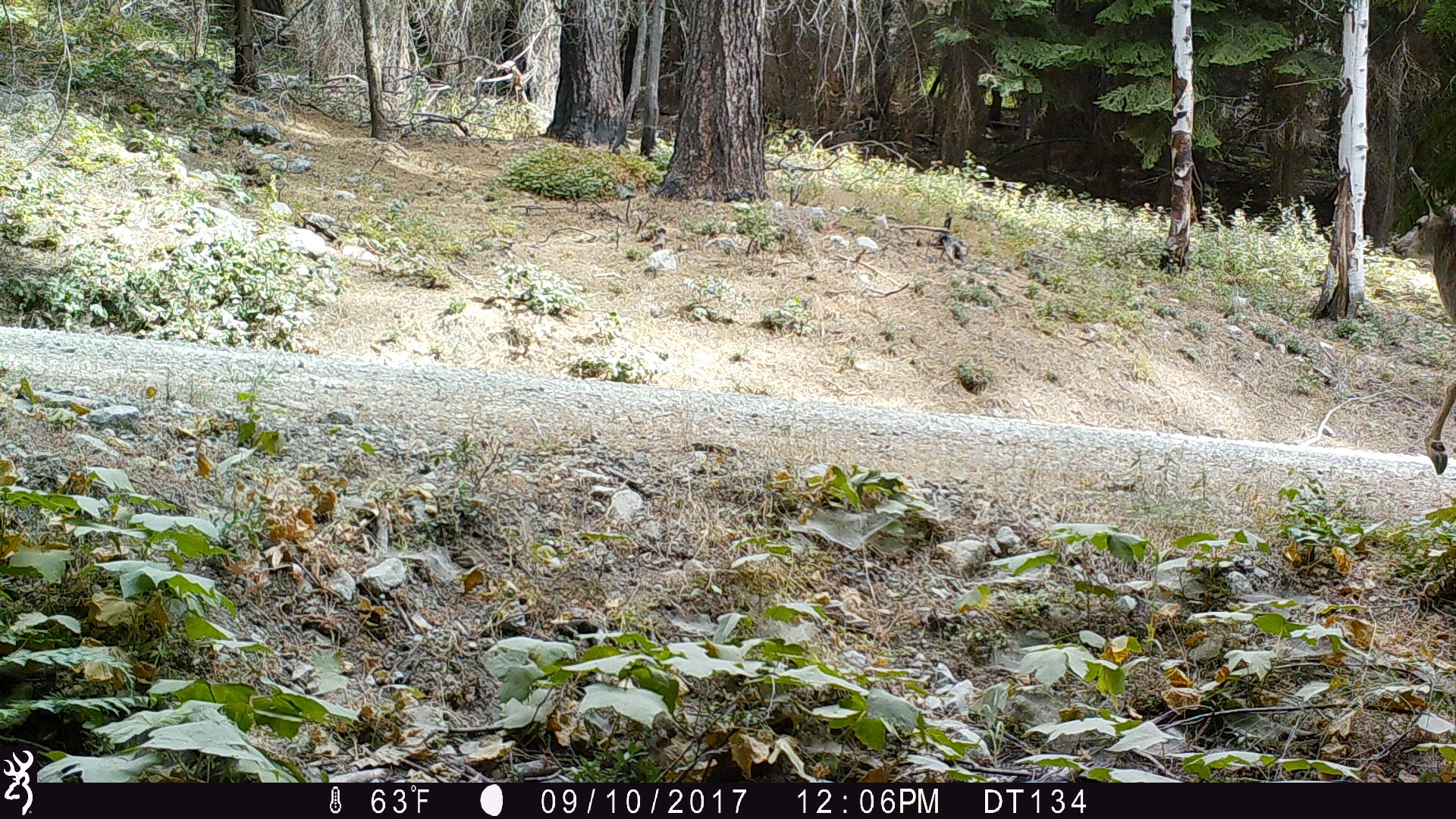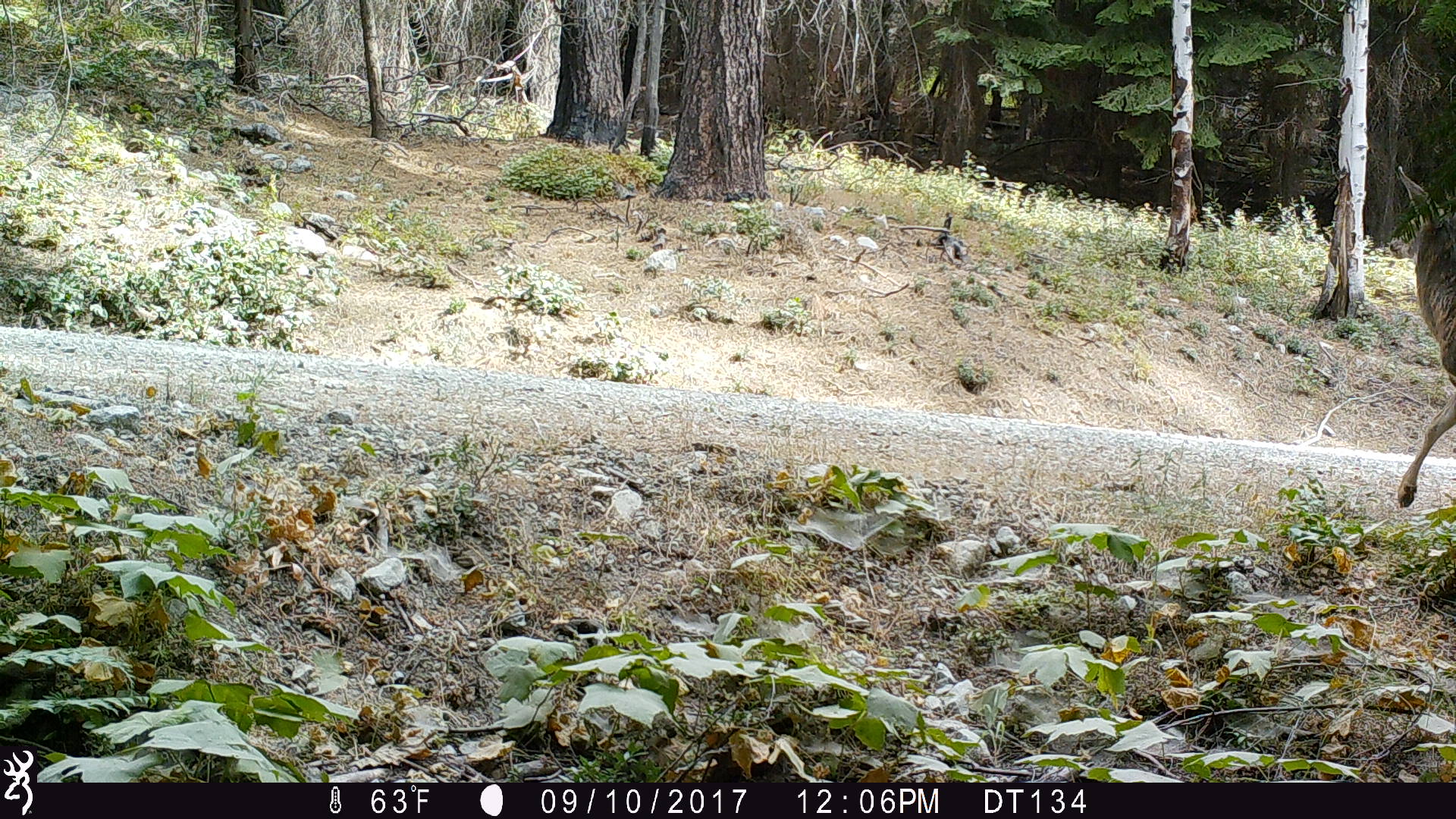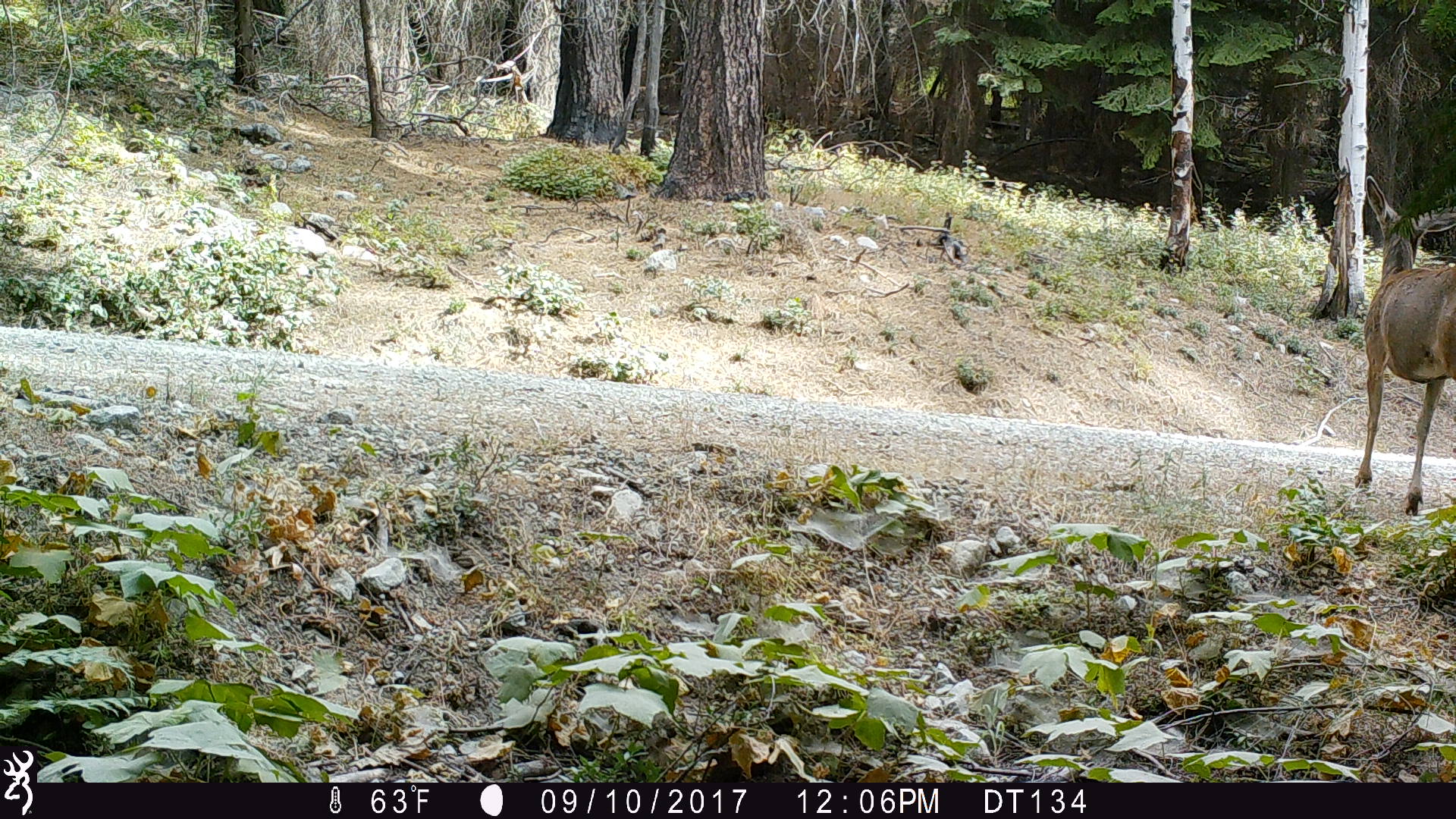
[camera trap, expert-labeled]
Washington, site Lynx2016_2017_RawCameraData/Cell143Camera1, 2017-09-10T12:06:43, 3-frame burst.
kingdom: Animalia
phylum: Chordata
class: Mammalia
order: Artiodactyla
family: Cervidae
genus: Odocoileus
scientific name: Odocoileus hemionus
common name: mule deer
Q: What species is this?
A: Odocoileus hemionus (mule deer).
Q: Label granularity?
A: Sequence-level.